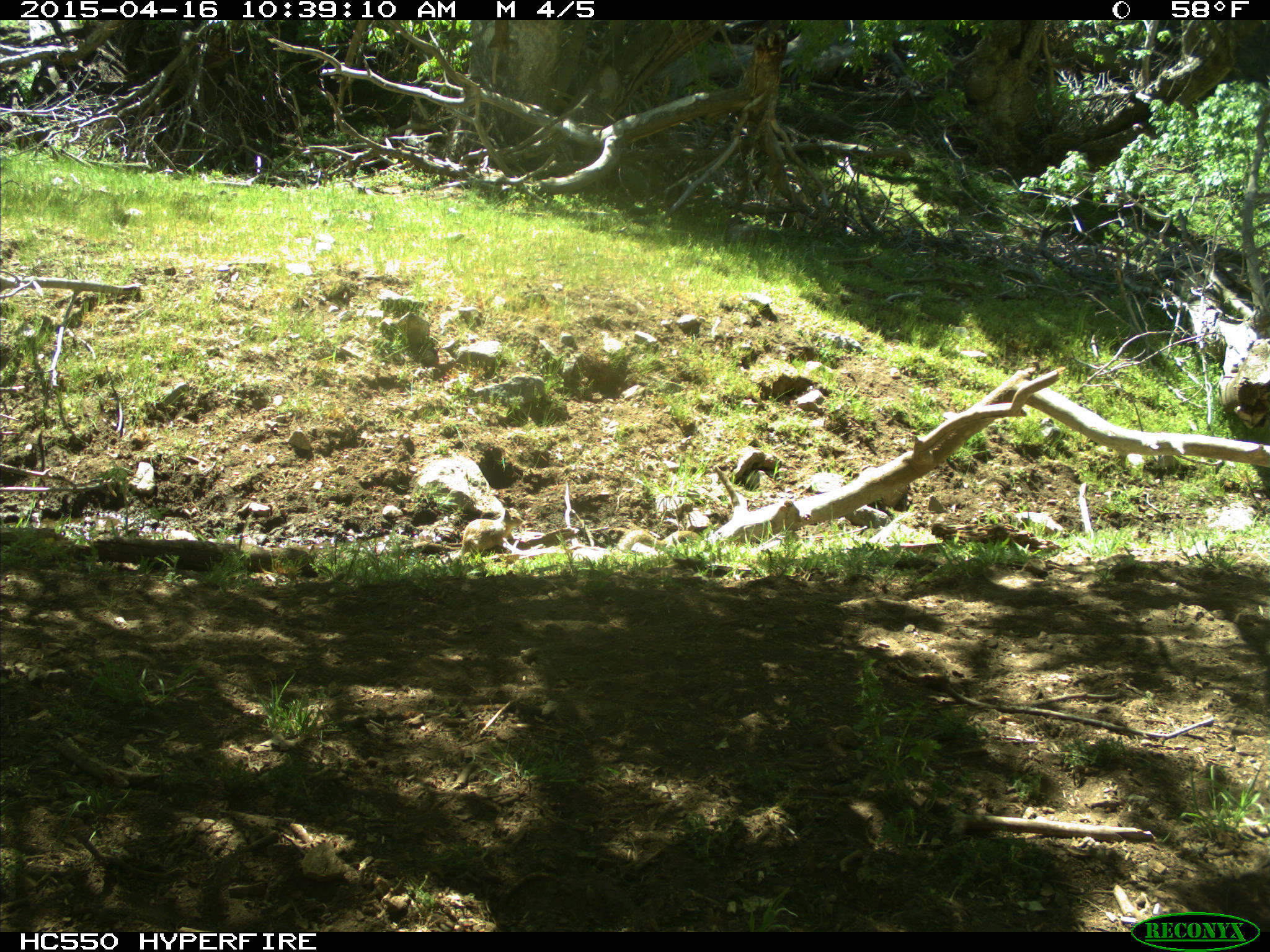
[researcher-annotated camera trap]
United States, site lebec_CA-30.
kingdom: Animalia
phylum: Chordata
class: Mammalia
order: Rodentia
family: Sciuridae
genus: Otospermophilus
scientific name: Otospermophilus beecheyi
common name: california ground squirrel